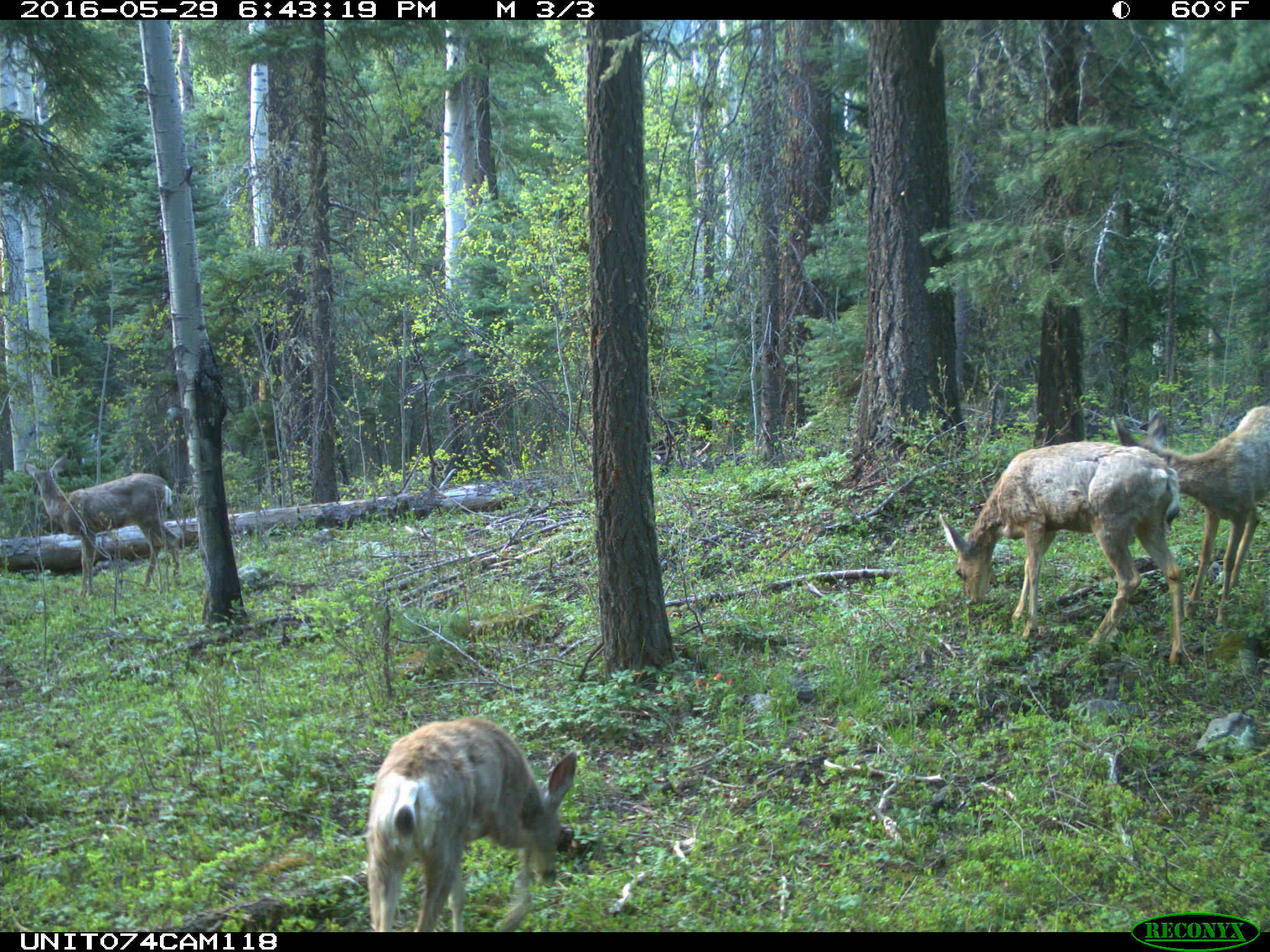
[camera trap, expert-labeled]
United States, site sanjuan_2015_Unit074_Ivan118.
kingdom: Animalia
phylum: Chordata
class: Mammalia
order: Artiodactyla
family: Cervidae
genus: Odocoileus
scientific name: Odocoileus hemionus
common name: mule deer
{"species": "Odocoileus hemionus (mule deer)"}